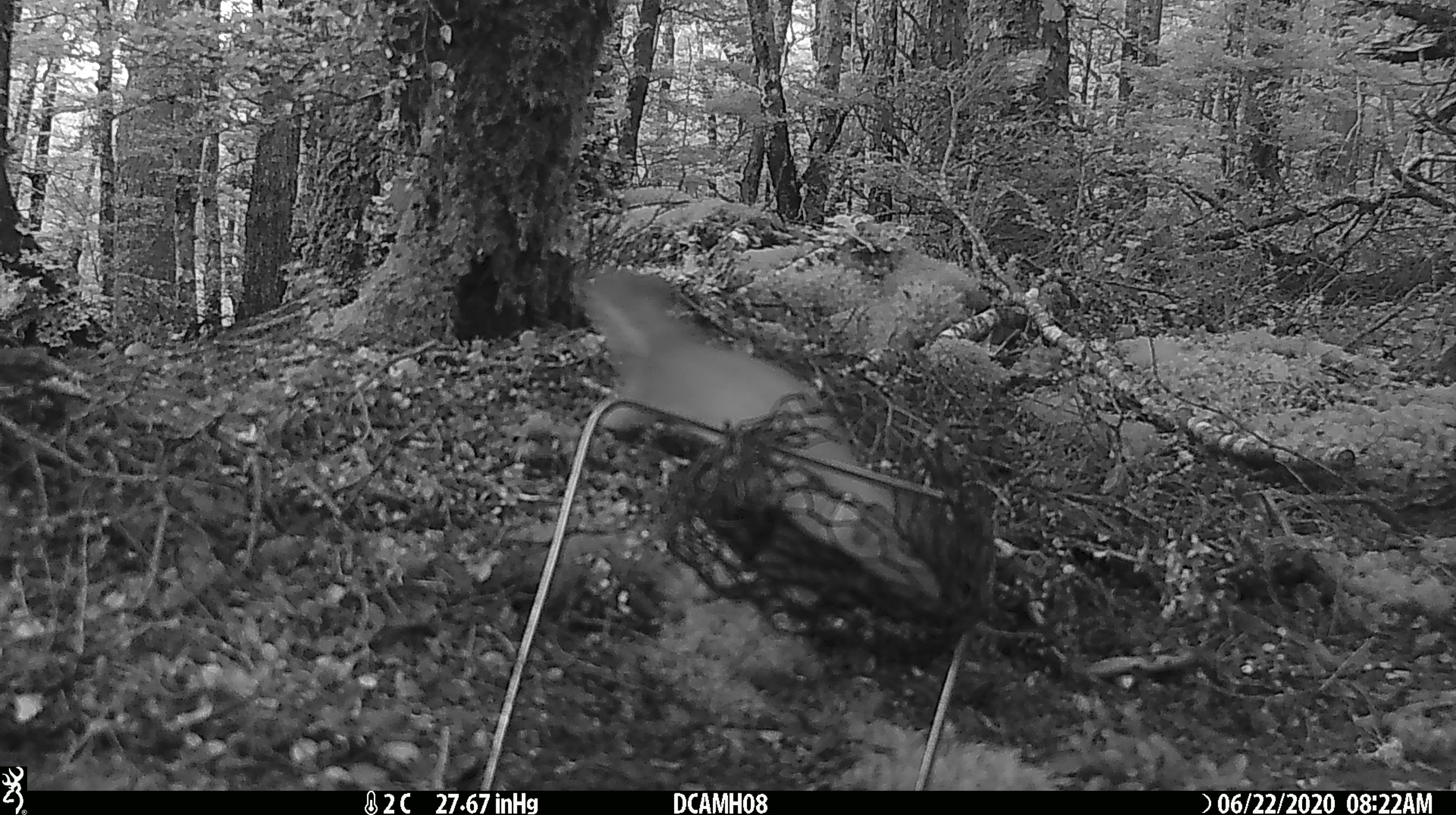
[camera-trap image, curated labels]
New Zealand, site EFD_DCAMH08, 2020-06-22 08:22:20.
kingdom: Animalia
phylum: Chordata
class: Mammalia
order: Carnivora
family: Mustelidae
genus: Mustela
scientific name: Mustela erminea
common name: stoat